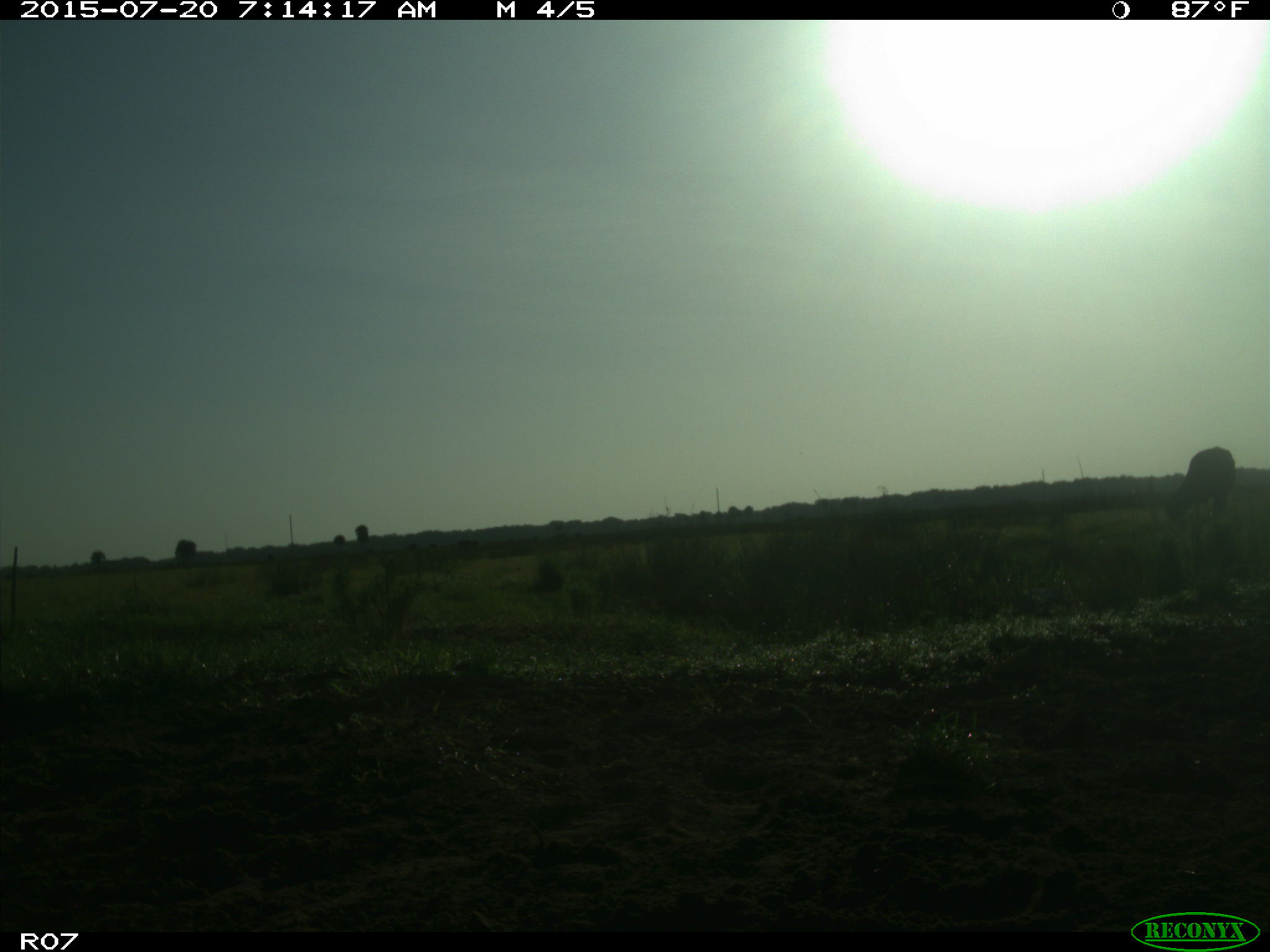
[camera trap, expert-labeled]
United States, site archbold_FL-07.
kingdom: Animalia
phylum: Chordata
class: Mammalia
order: Artiodactyla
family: Bovidae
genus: Bos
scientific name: Bos taurus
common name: domestic cow